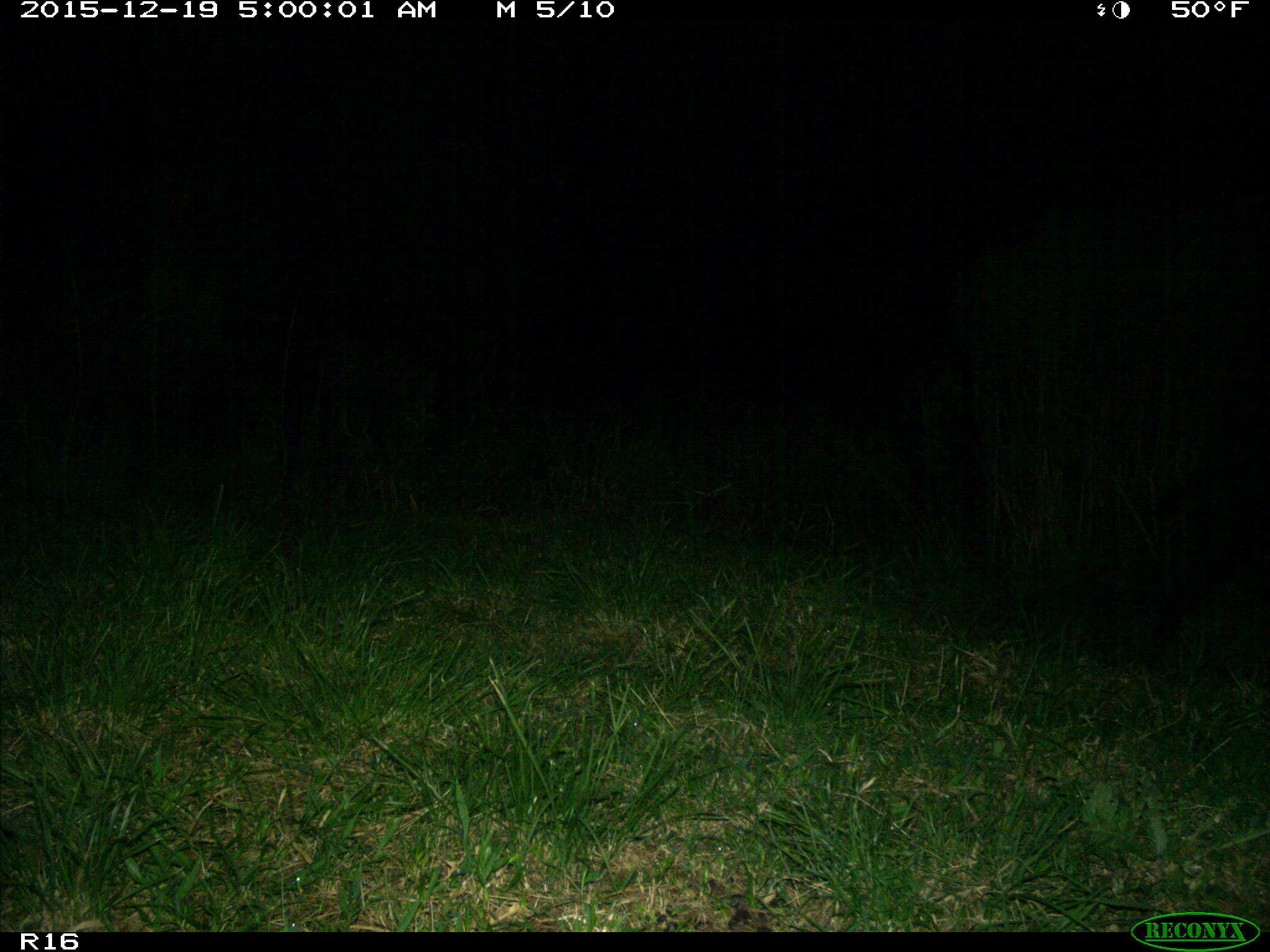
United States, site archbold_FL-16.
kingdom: Animalia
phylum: Chordata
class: Mammalia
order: Artiodactyla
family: Suidae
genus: Sus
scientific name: Sus scrofa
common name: wild boar